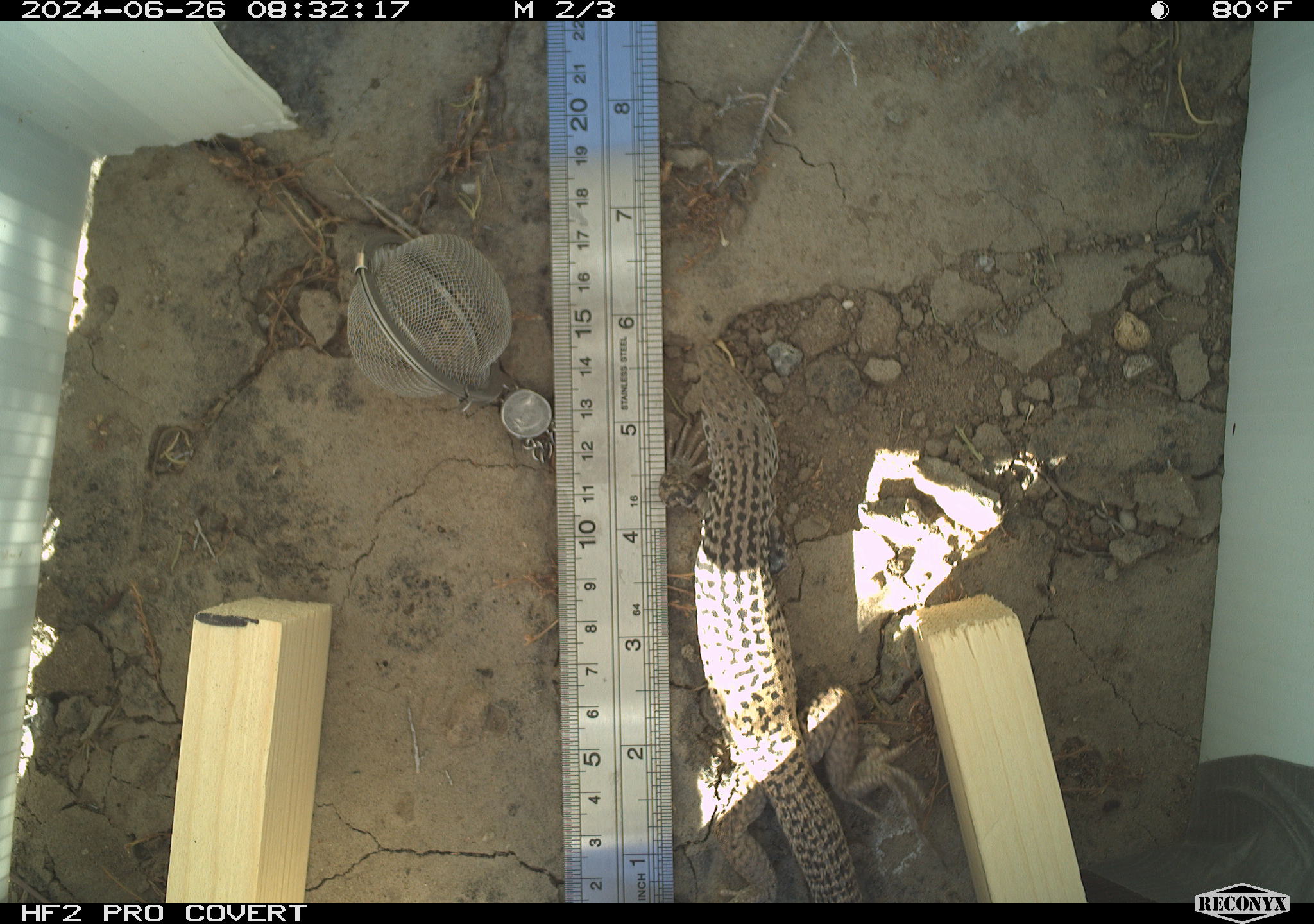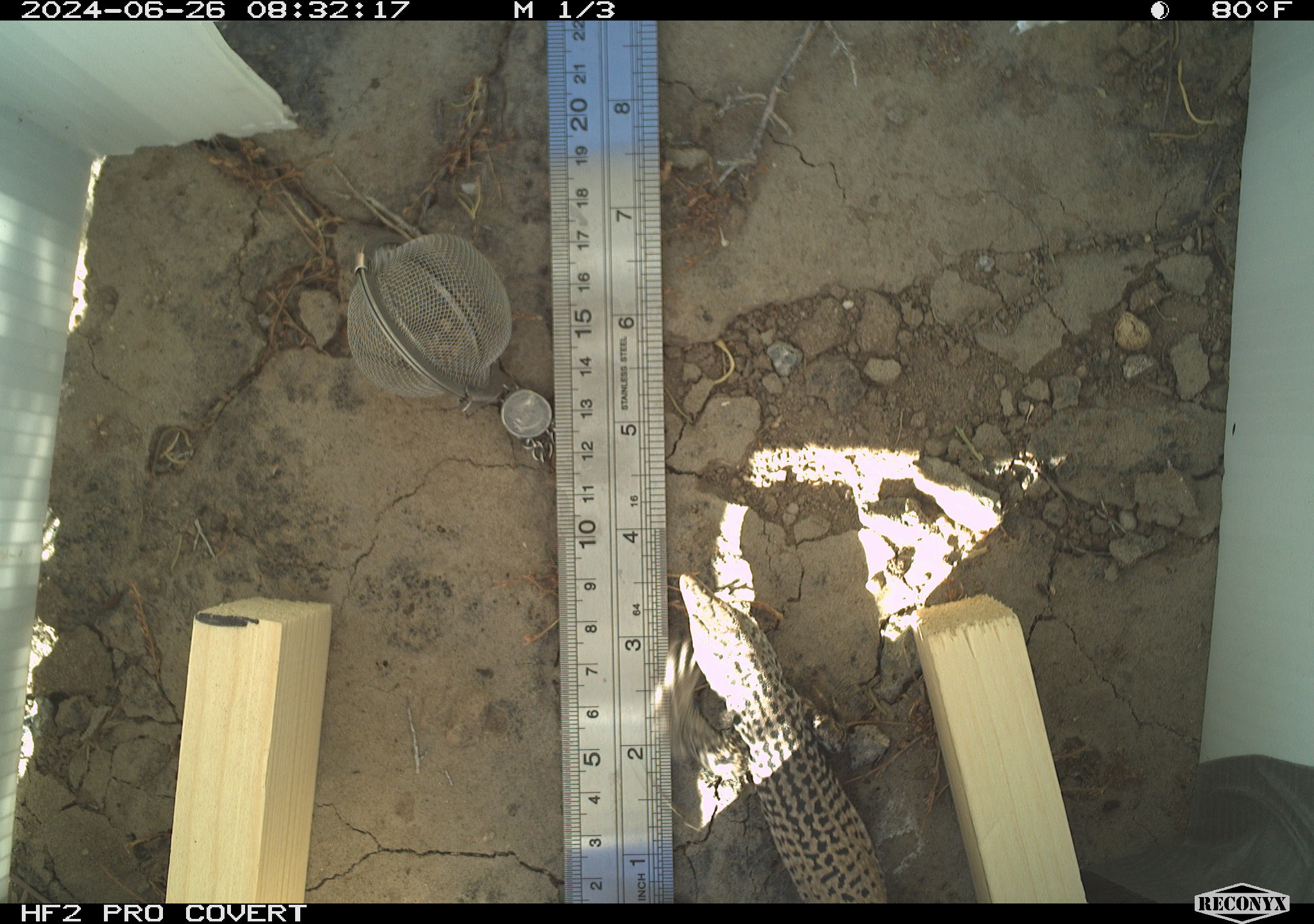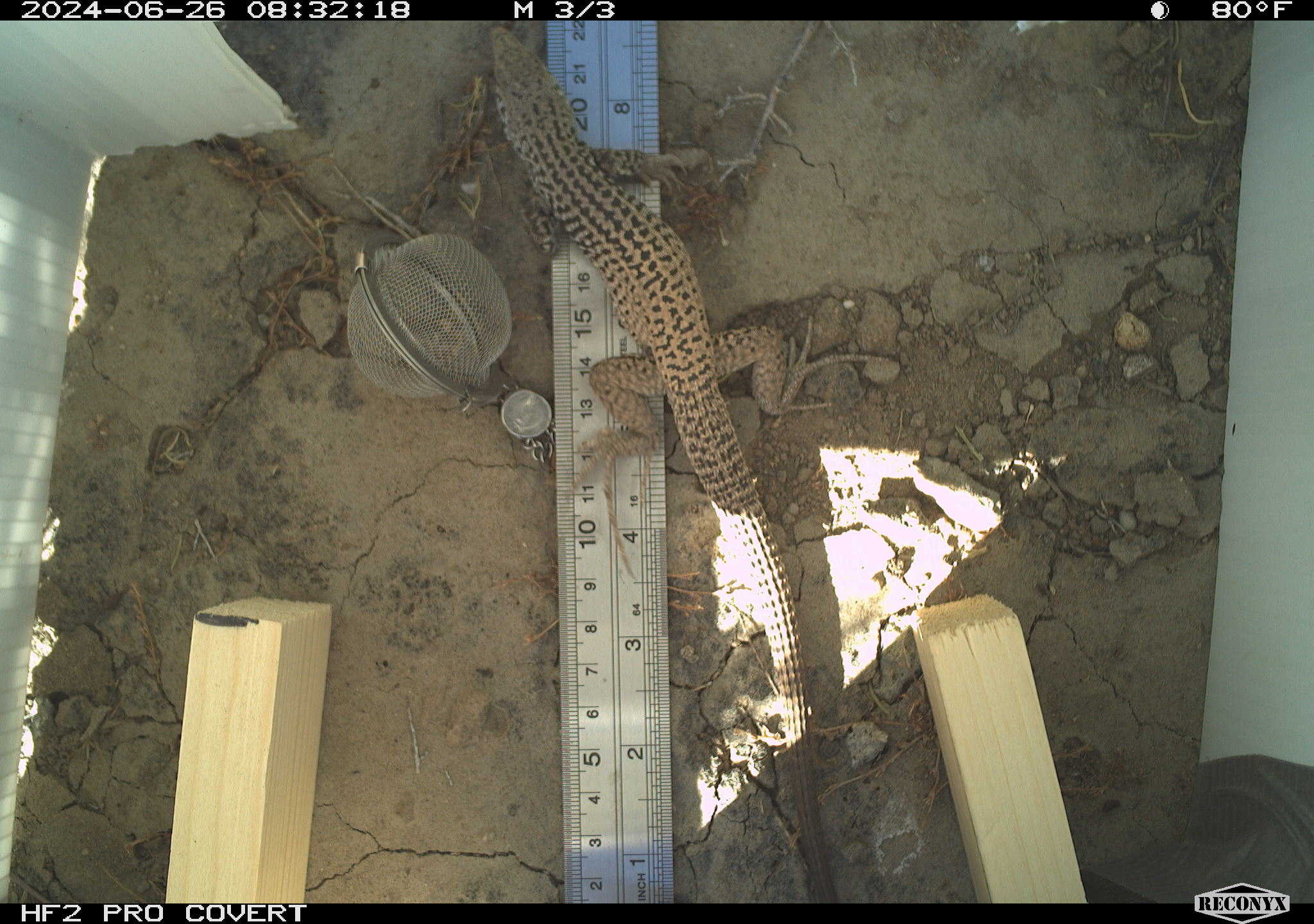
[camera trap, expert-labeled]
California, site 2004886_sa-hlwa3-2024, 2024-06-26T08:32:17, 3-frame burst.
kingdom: Animalia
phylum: Chordata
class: Reptilia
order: Squamata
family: Teiidae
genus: Aspidoscelis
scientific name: Aspidoscelis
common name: whiptail lizards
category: aspidoscelis species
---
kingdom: Animalia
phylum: Chordata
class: Reptilia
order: Squamata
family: Phrynosomatidae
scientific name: Phrynosomatidae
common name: phrynosomatid lizards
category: phrynosomatidae family